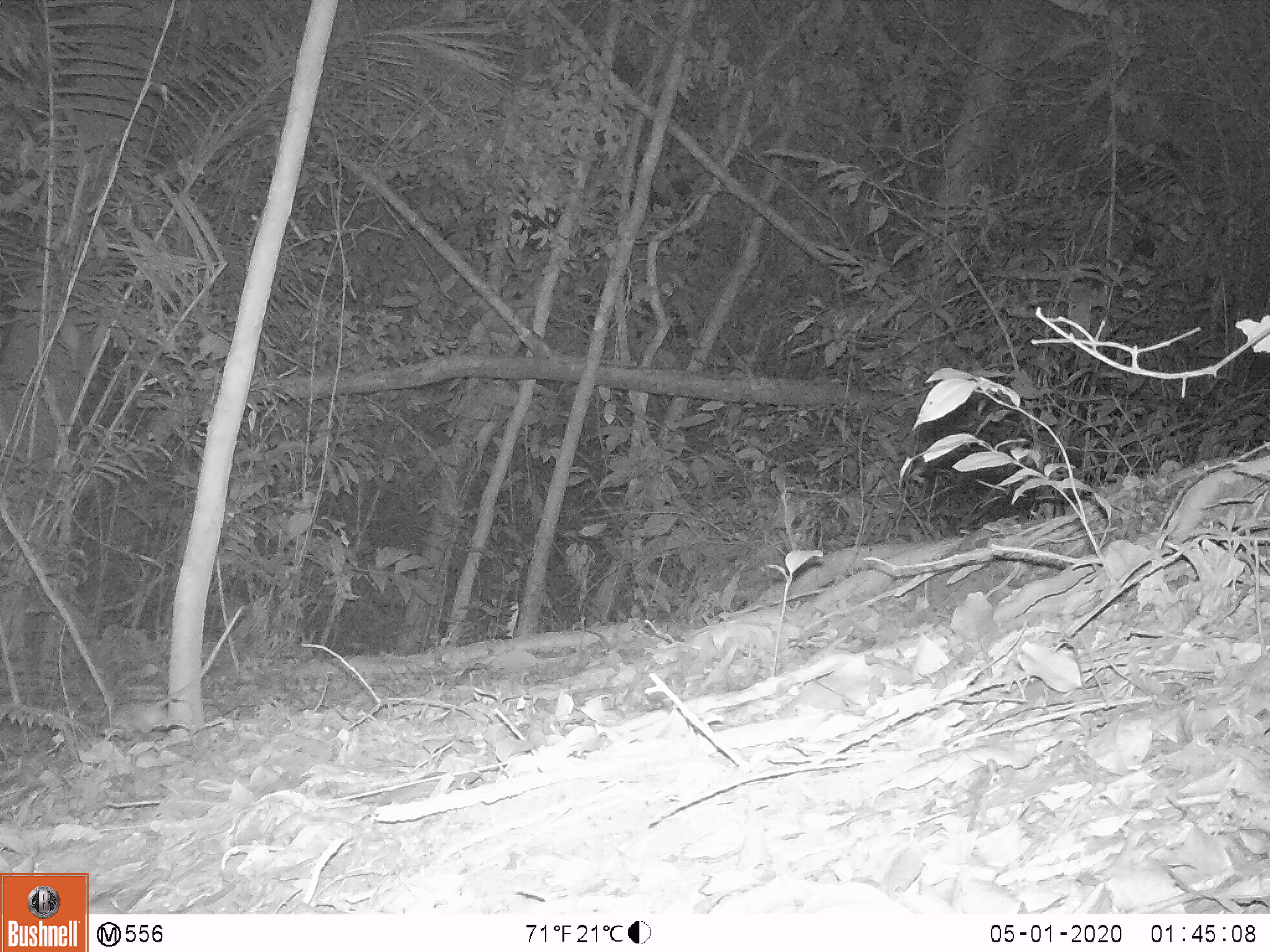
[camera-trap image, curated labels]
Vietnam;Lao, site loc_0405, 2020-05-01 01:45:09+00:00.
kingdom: Animalia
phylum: Chordata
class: Mammalia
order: Rodentia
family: Muridae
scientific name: Muridae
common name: old-world mice and rats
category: unidentified murid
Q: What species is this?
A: Unidentified murid (old-world mice and rats) (Muridae).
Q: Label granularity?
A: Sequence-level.